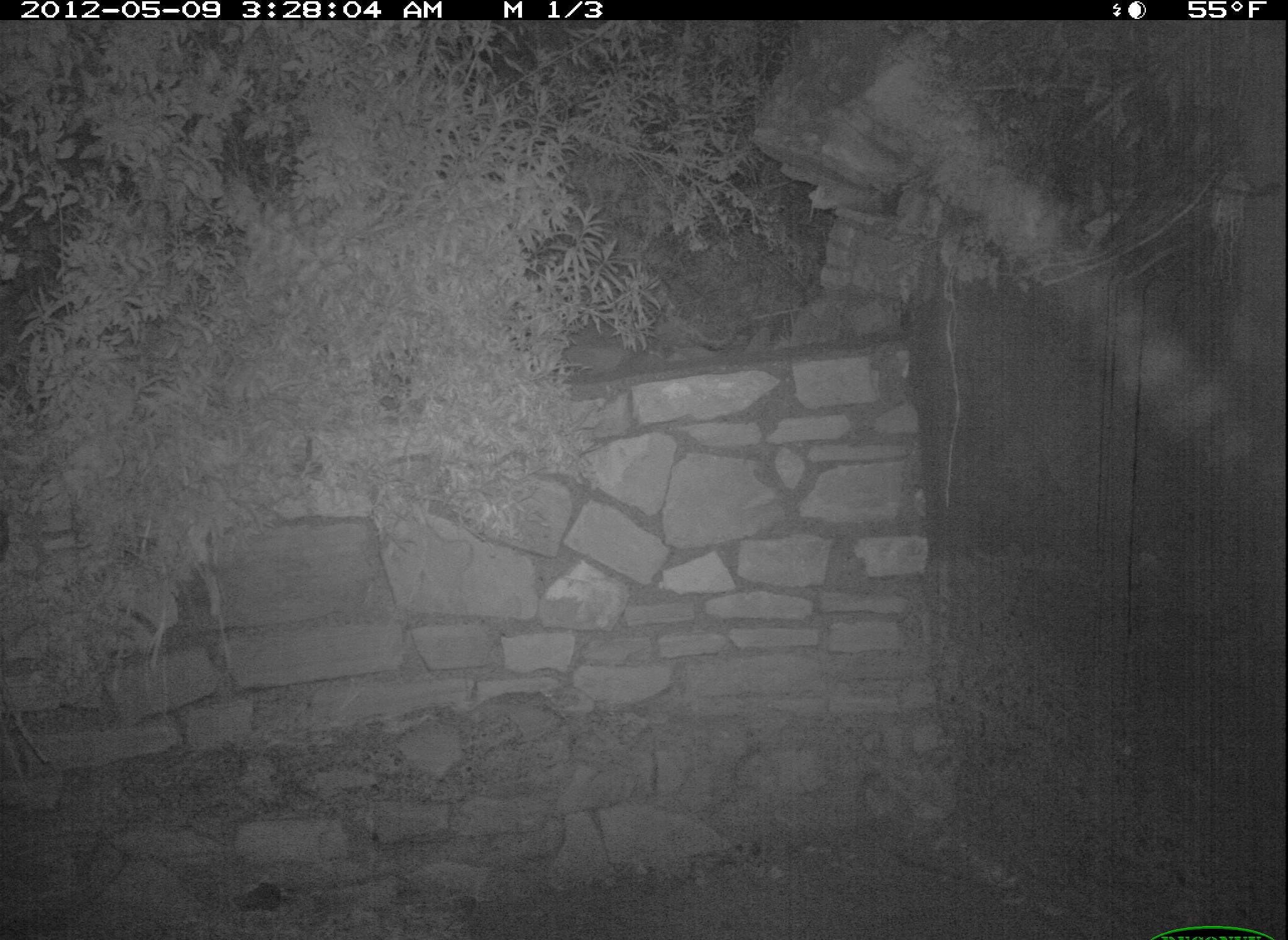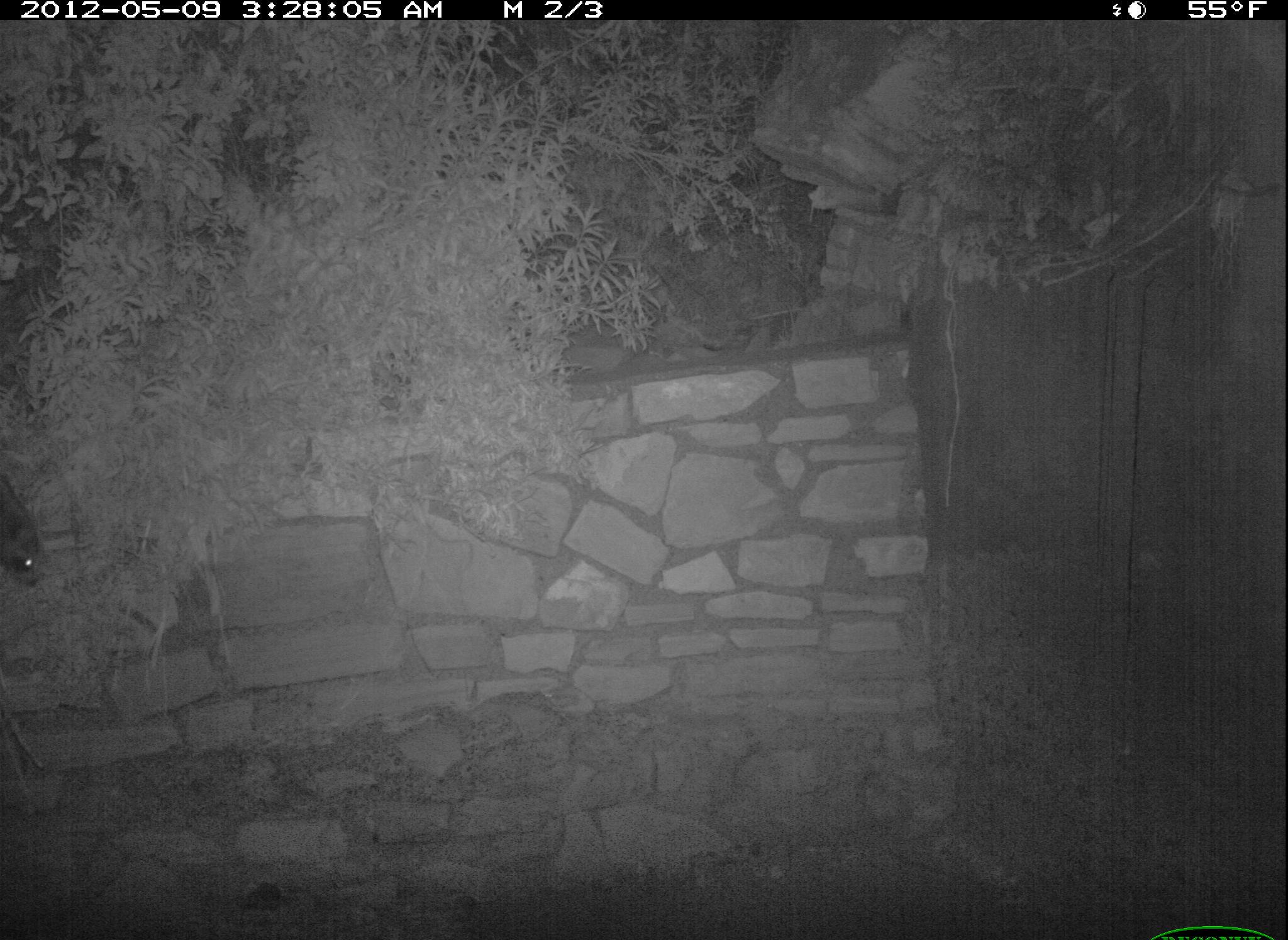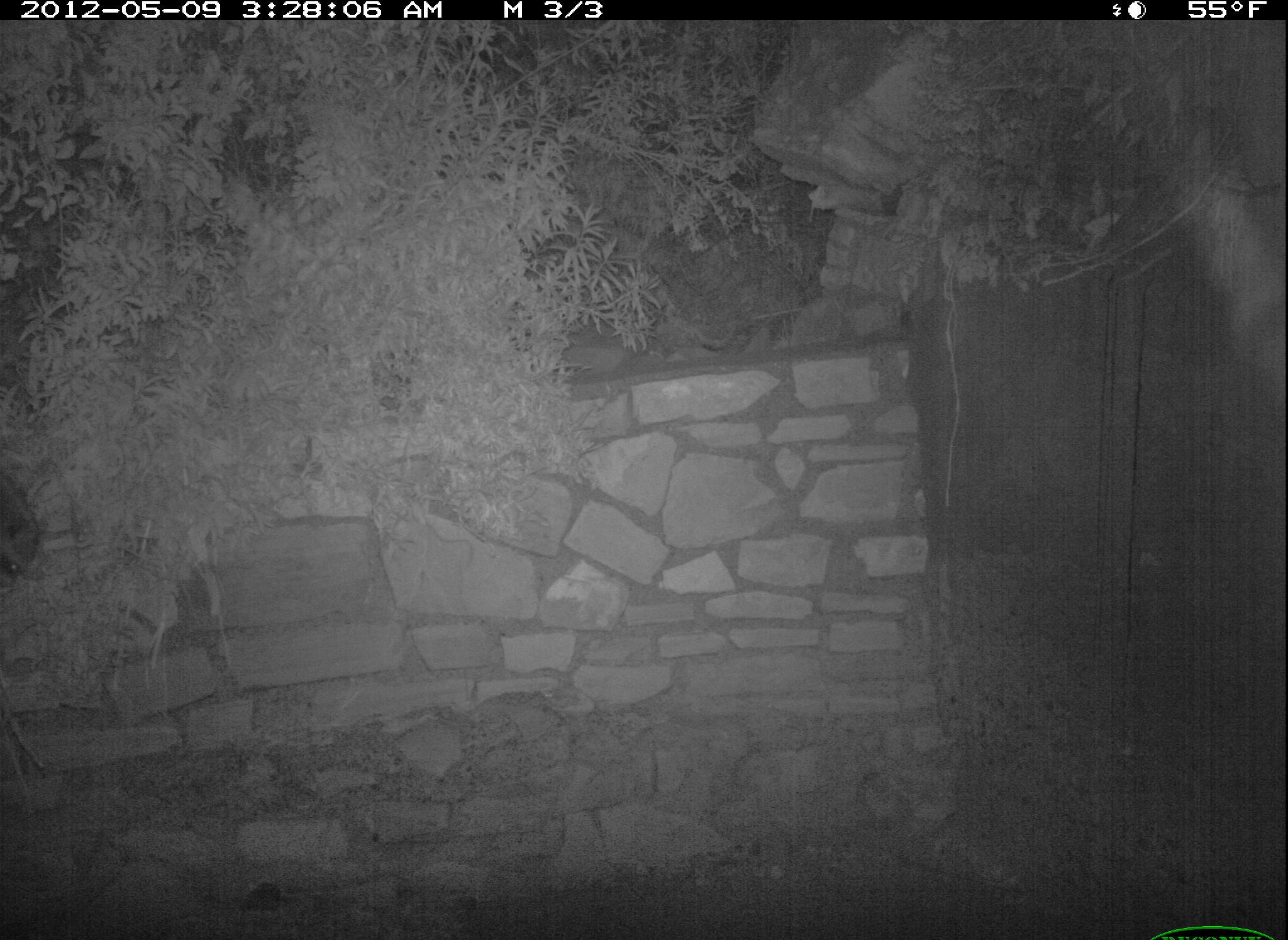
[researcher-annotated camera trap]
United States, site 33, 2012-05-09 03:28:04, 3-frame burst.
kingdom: Animalia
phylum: Chordata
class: Mammalia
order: Carnivora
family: Procyonidae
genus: Procyon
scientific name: Procyon lotor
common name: raccoon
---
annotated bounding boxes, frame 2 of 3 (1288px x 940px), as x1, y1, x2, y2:
raccoon: 2, 461, 58, 614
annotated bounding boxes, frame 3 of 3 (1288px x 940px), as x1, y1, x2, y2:
raccoon: 0, 453, 53, 585